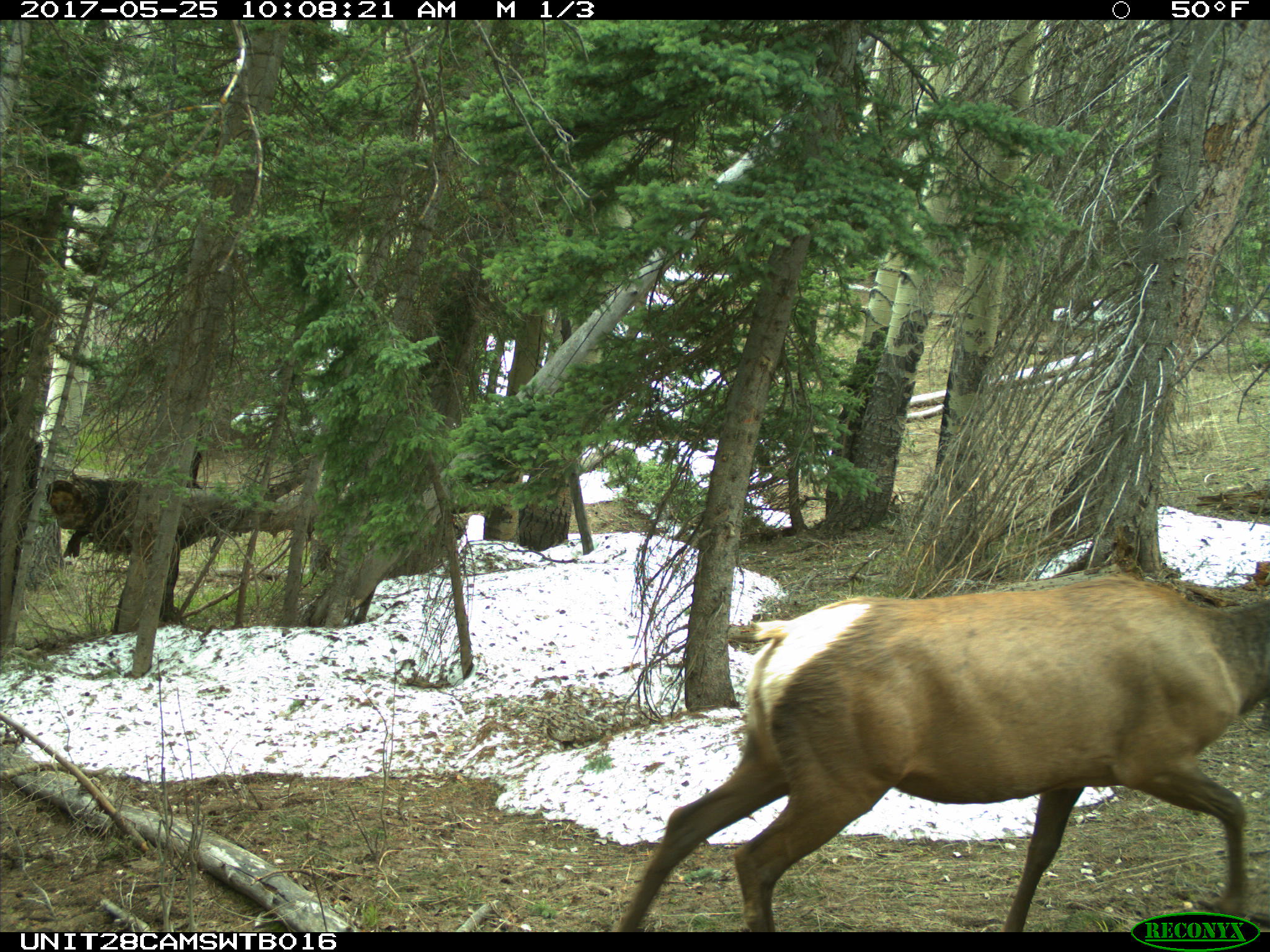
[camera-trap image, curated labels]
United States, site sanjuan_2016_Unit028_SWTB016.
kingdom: Animalia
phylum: Chordata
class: Mammalia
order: Artiodactyla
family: Cervidae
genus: Cervus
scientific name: Cervus elaphus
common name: red deer